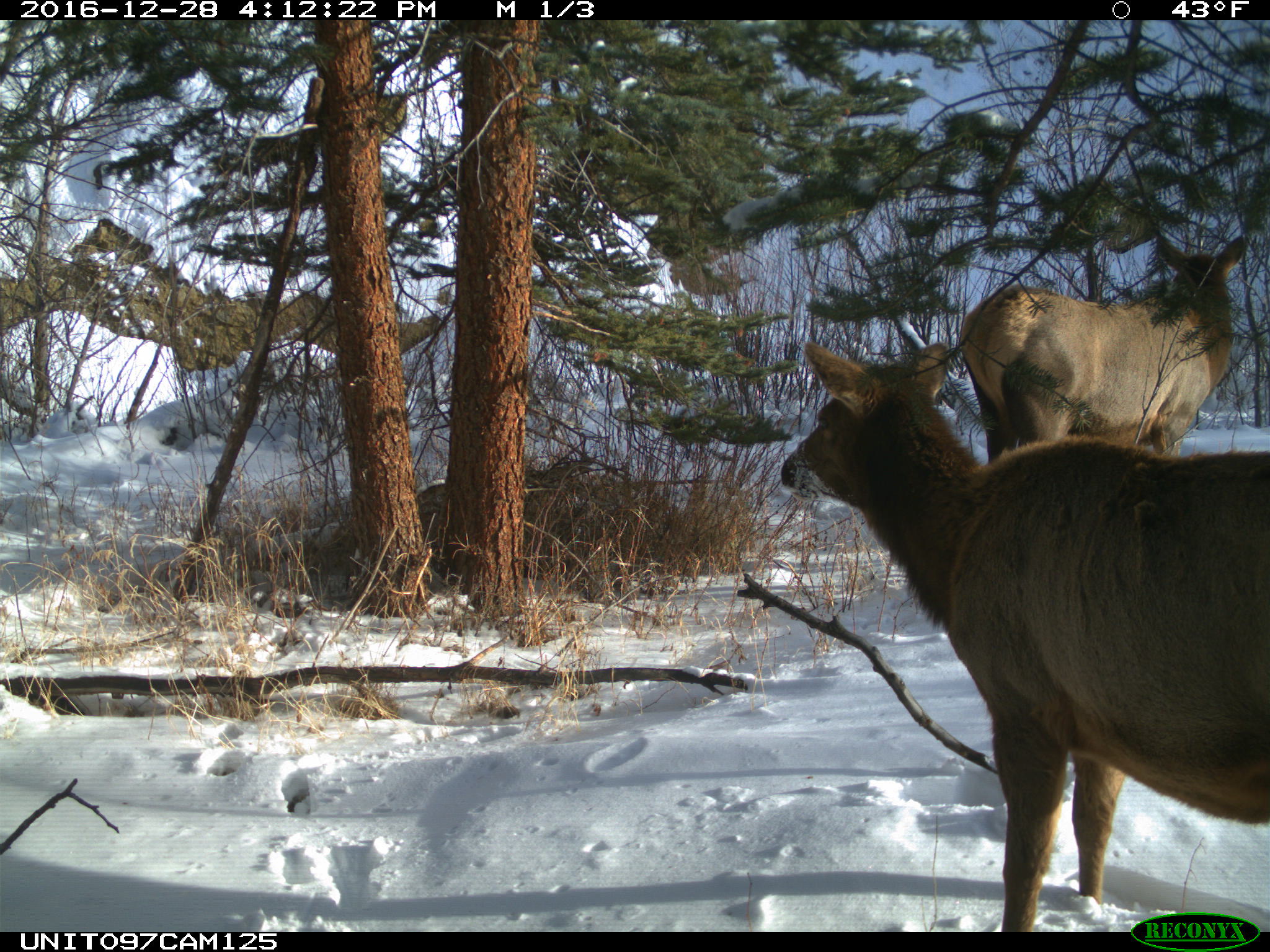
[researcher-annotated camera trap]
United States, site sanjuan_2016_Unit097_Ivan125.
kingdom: Animalia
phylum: Chordata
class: Mammalia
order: Artiodactyla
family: Cervidae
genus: Cervus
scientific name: Cervus elaphus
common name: red deer